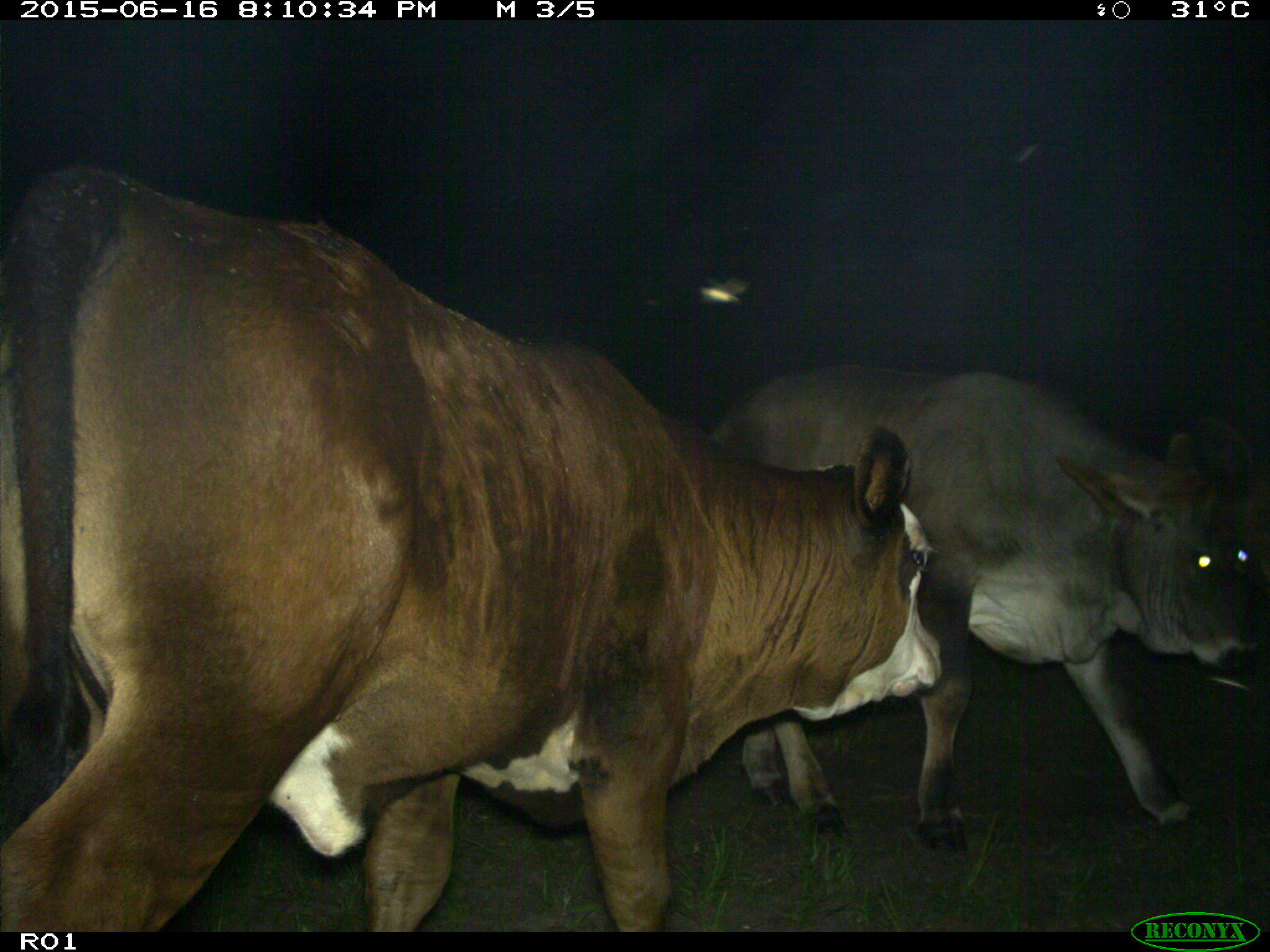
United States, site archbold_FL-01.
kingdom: Animalia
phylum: Chordata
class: Mammalia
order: Artiodactyla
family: Bovidae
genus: Bos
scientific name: Bos taurus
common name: domestic cow